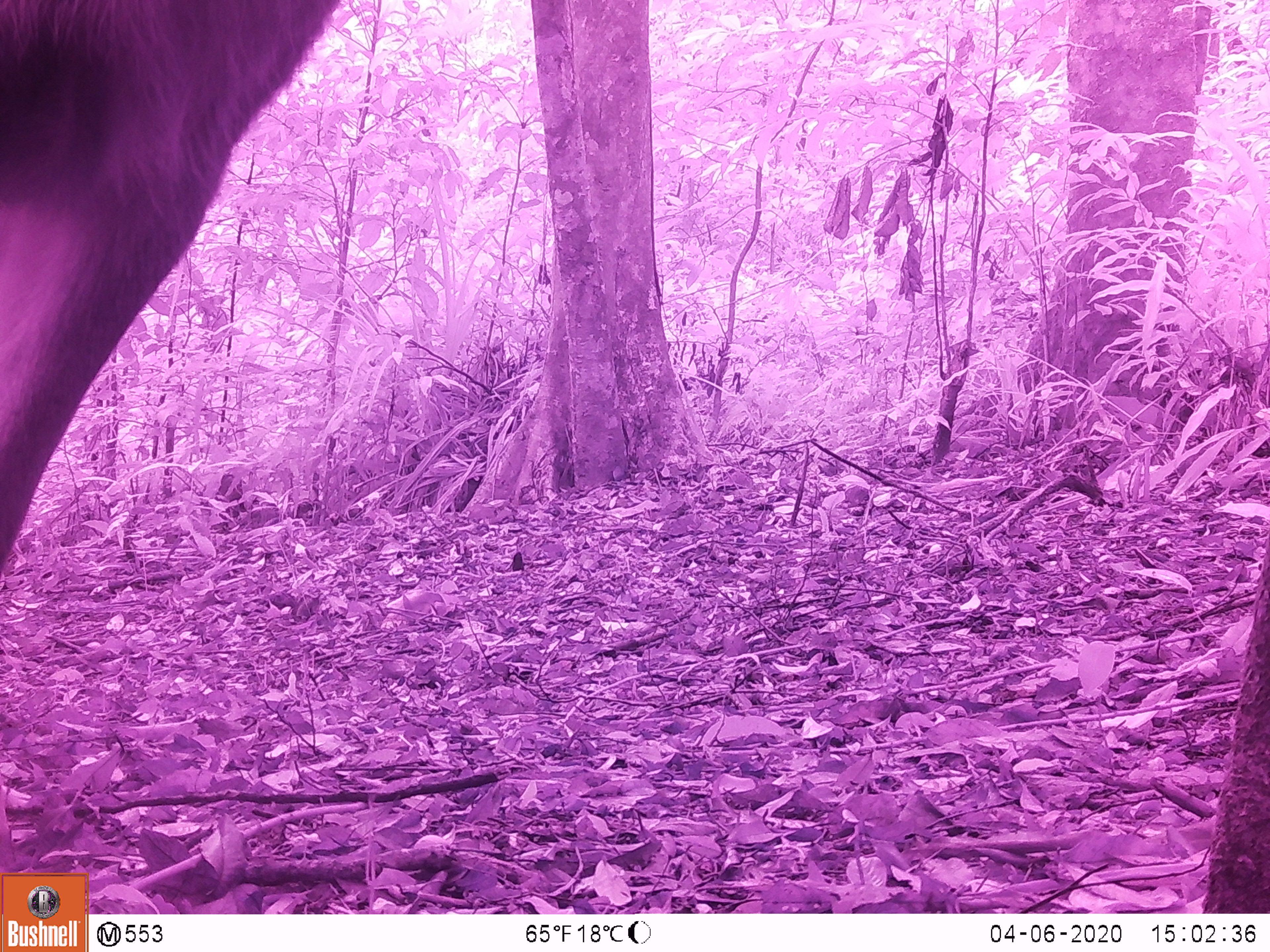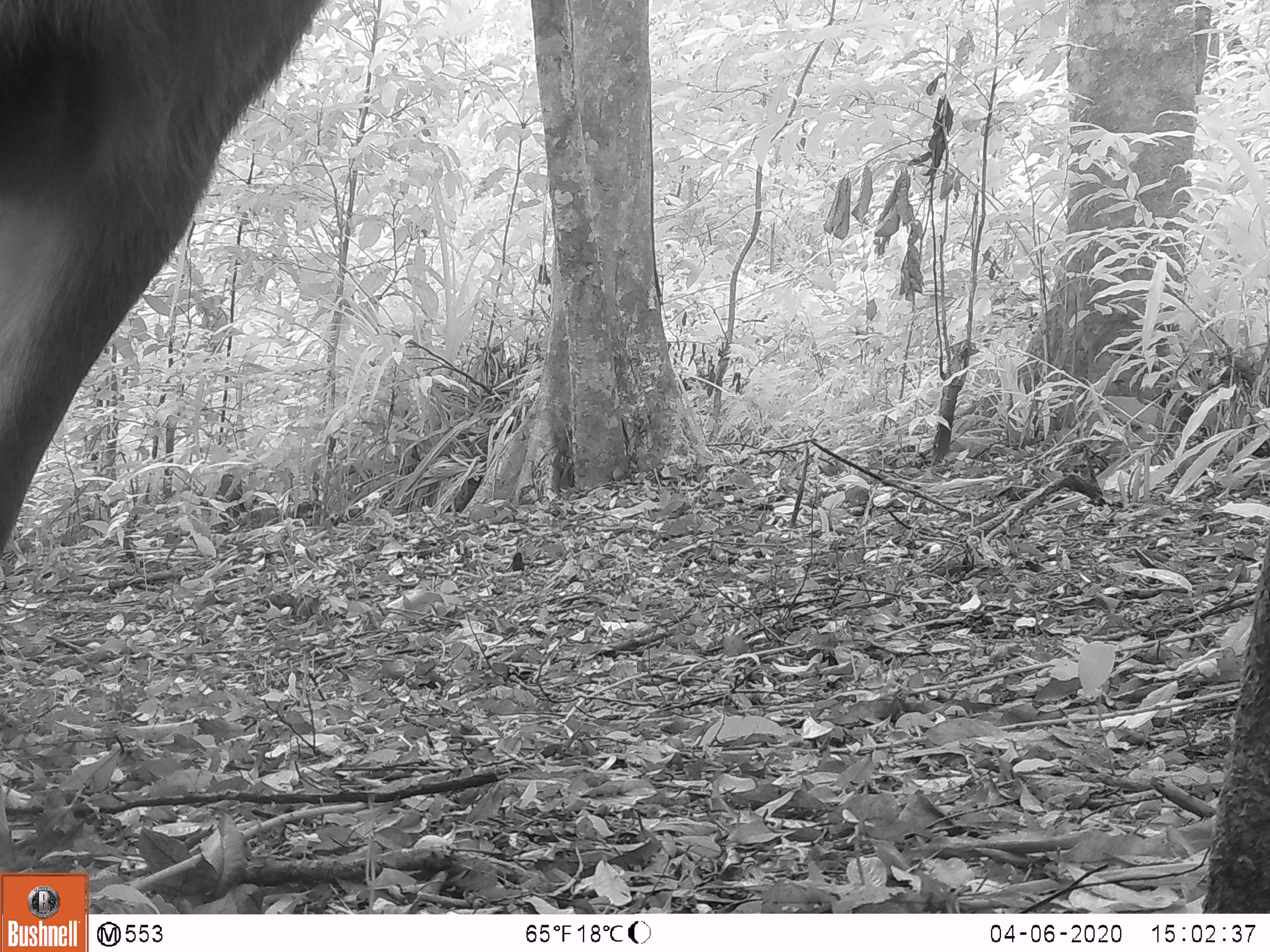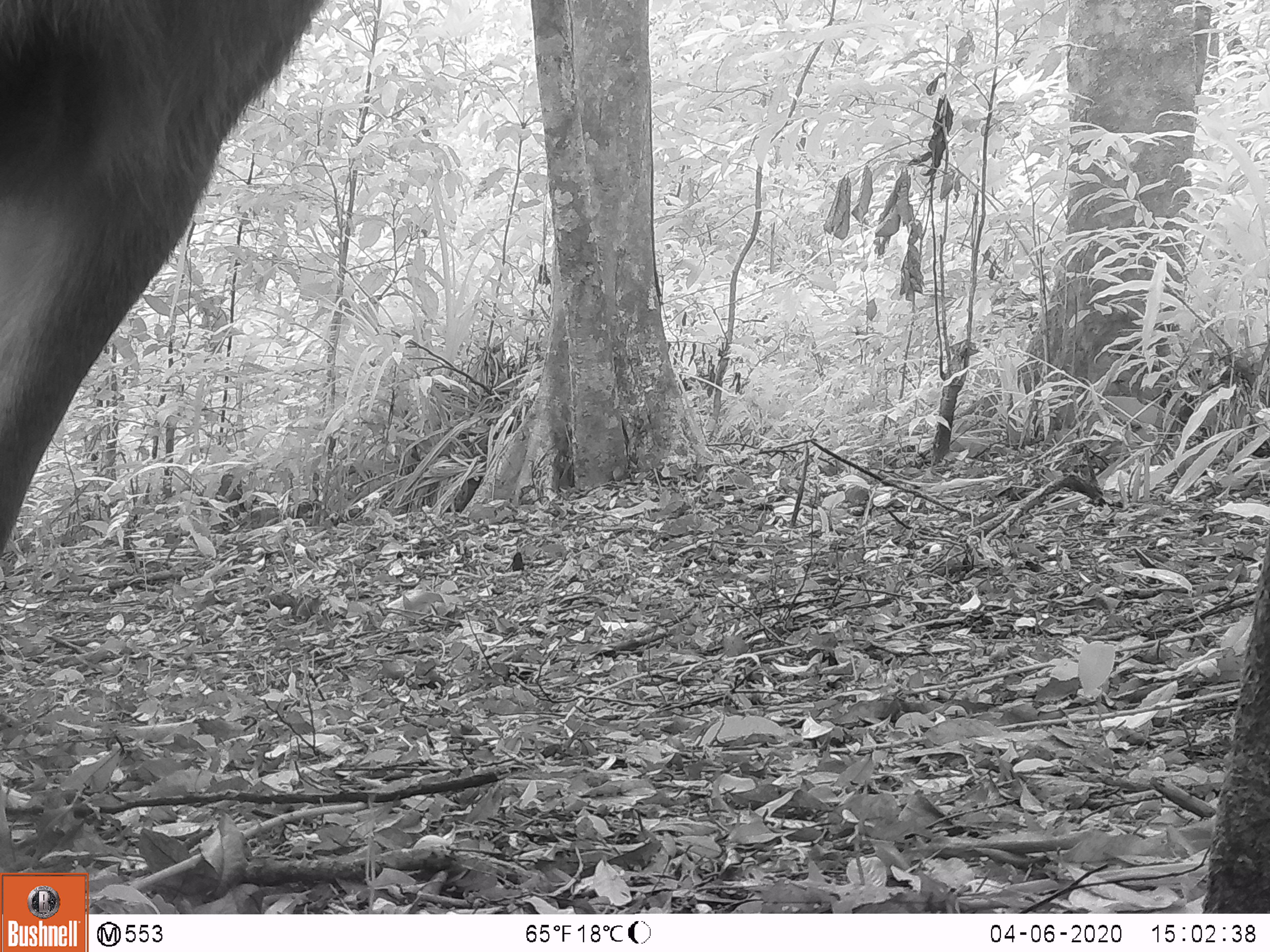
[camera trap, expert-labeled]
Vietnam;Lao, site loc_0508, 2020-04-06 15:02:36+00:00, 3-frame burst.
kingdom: Animalia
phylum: Chordata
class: Mammalia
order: Artiodactyla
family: Cervidae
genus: Rusa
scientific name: Rusa unicolor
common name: sambar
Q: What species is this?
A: Sambar (Rusa unicolor).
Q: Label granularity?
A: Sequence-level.